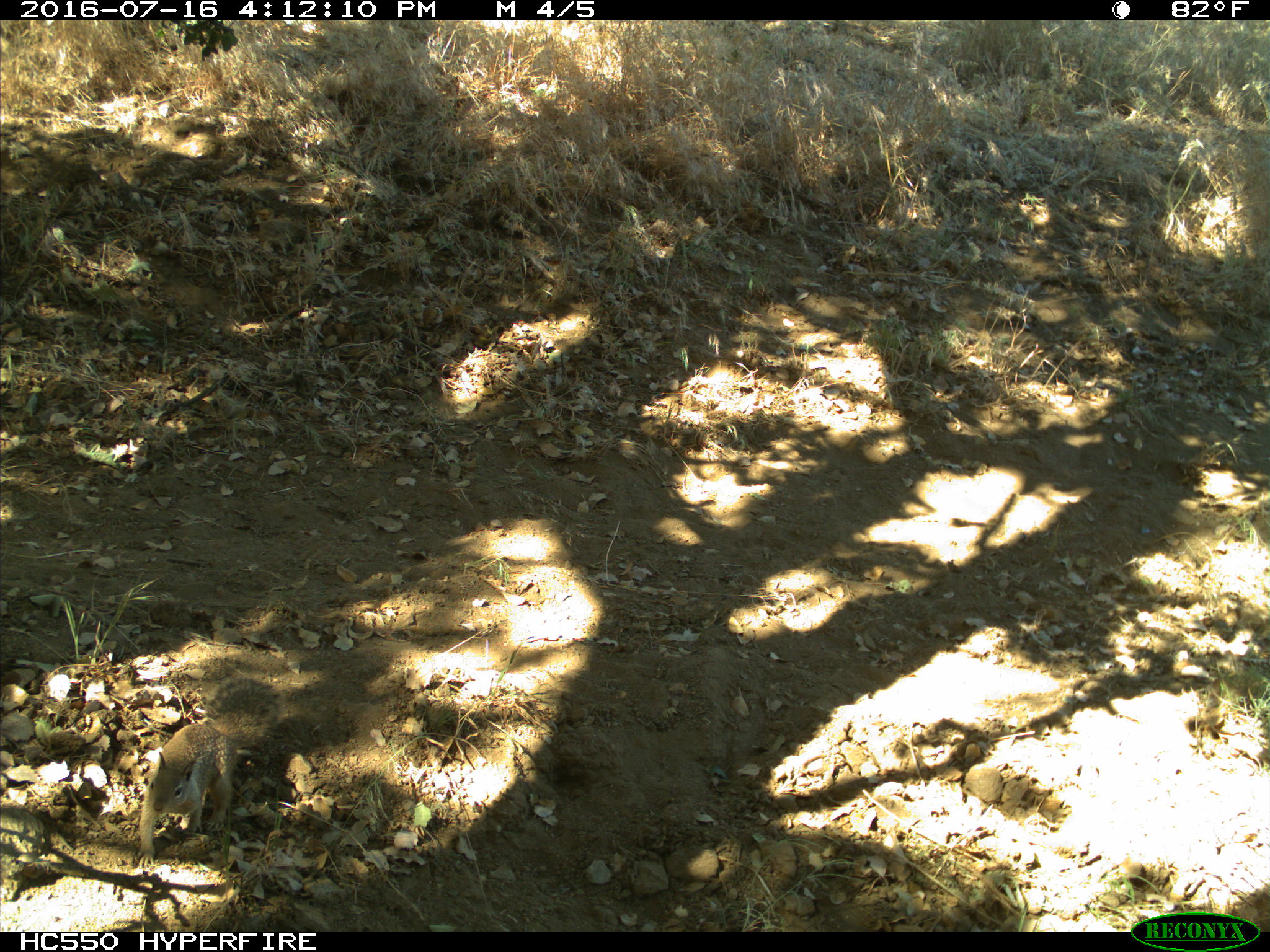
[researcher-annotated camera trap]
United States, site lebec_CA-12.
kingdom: Animalia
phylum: Chordata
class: Mammalia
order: Rodentia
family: Sciuridae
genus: Otospermophilus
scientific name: Otospermophilus beecheyi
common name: california ground squirrel